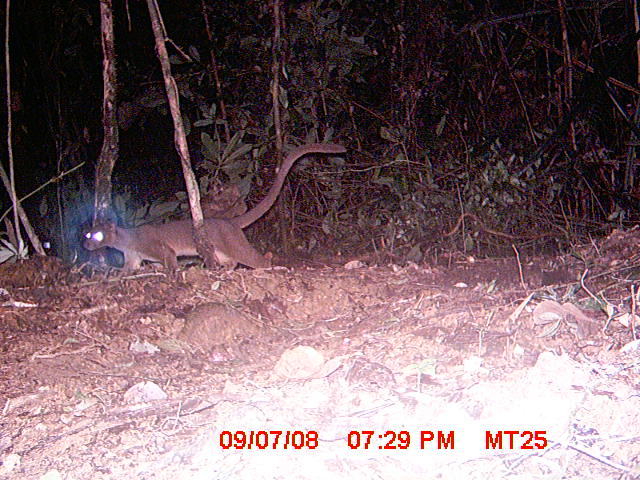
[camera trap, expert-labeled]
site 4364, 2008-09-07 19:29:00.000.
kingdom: Animalia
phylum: Chordata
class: Mammalia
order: Carnivora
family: Eupleridae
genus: Cryptoprocta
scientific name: Cryptoprocta ferox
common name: fossa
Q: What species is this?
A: Cryptoprocta ferox (fossa).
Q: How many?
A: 1.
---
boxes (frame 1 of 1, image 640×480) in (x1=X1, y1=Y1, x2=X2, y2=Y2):
cryptoprocta ferox: (x1=82, y1=143, x2=347, y2=274)